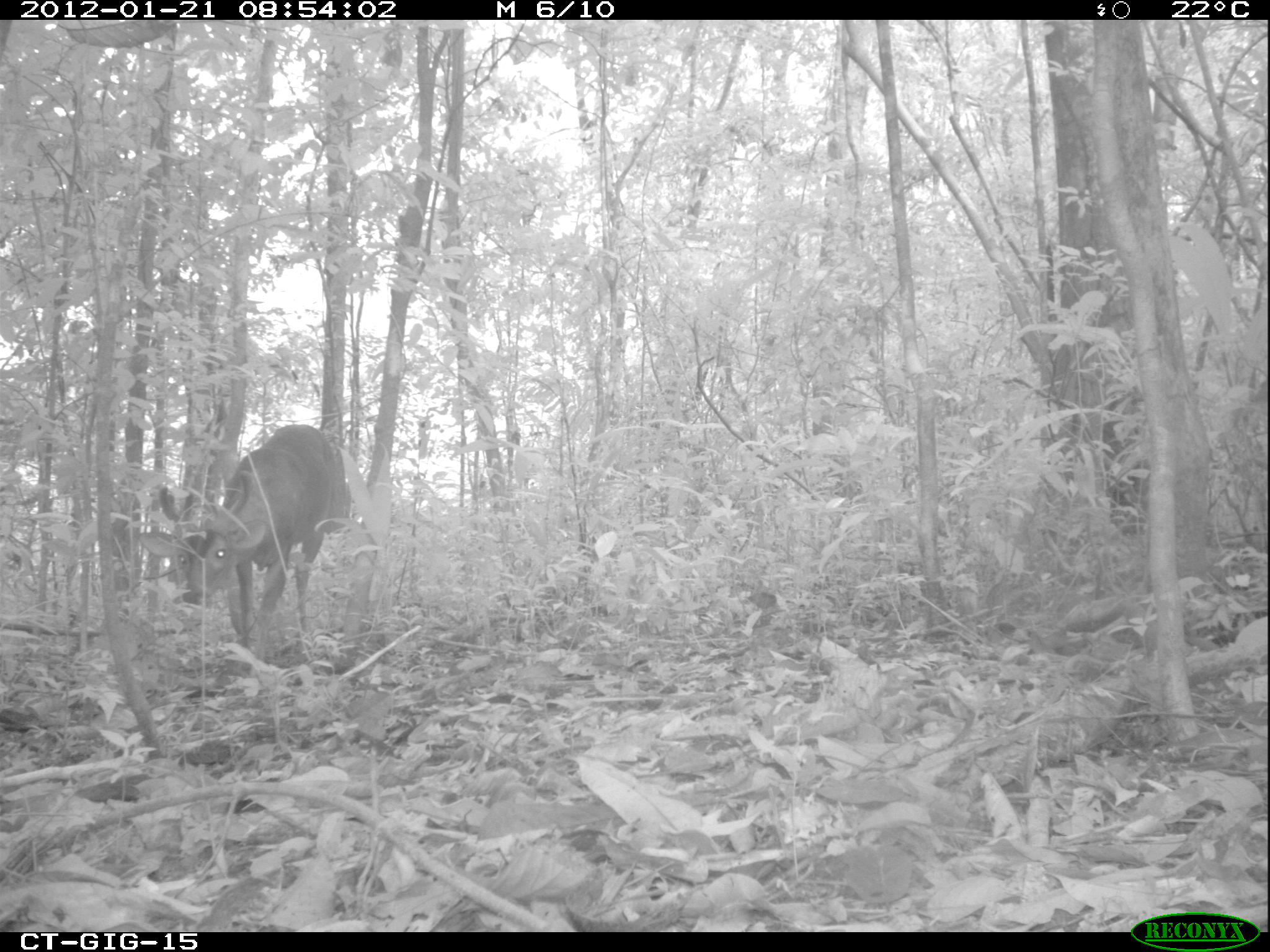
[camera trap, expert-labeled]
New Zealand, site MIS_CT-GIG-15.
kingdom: Animalia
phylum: Chordata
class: Mammalia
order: Artiodactyla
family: Cervidae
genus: Odocoileus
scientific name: Odocoileus virginianus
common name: white-tailed deer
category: white tailed deer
White tailed deer (white-tailed deer) (Odocoileus virginianus).